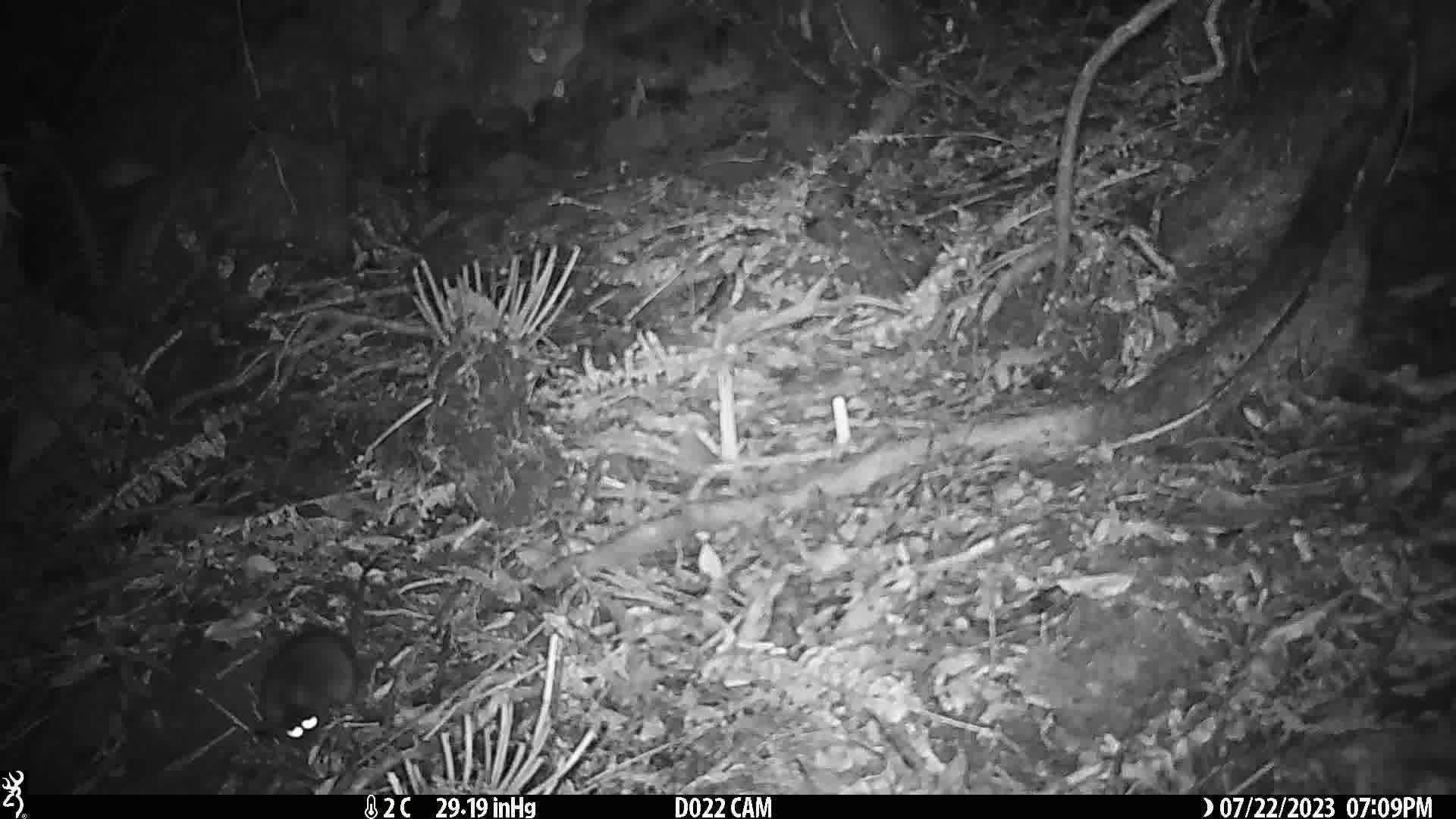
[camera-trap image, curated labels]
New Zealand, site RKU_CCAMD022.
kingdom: Animalia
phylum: Chordata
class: Mammalia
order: Rodentia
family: Muridae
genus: Rattus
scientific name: Rattus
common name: rat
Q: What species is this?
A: Rat (Rattus).